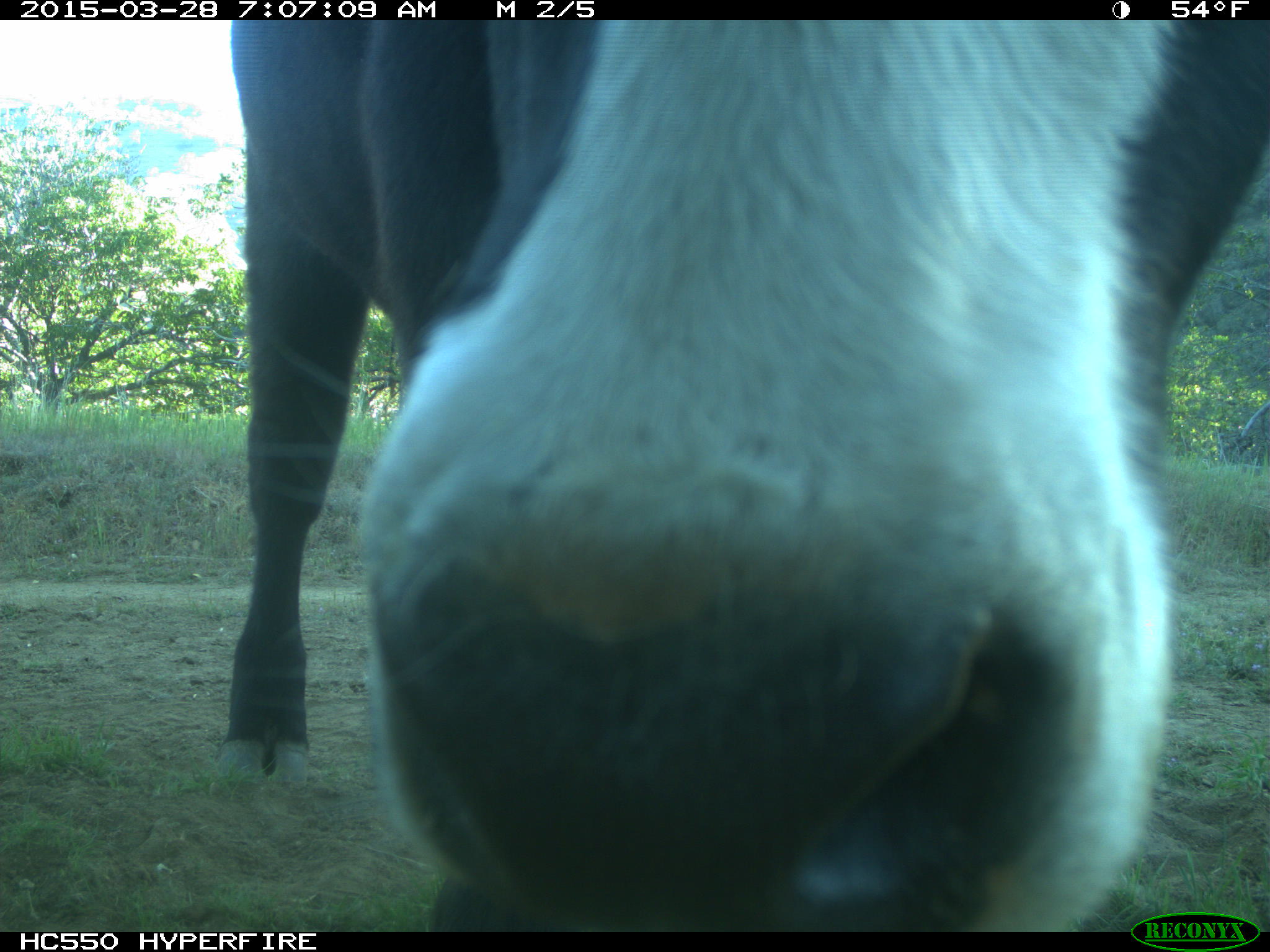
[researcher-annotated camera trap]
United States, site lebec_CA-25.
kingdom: Animalia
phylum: Chordata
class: Mammalia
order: Artiodactyla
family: Bovidae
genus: Bos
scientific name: Bos taurus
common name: domestic cow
Bos taurus (domestic cow).